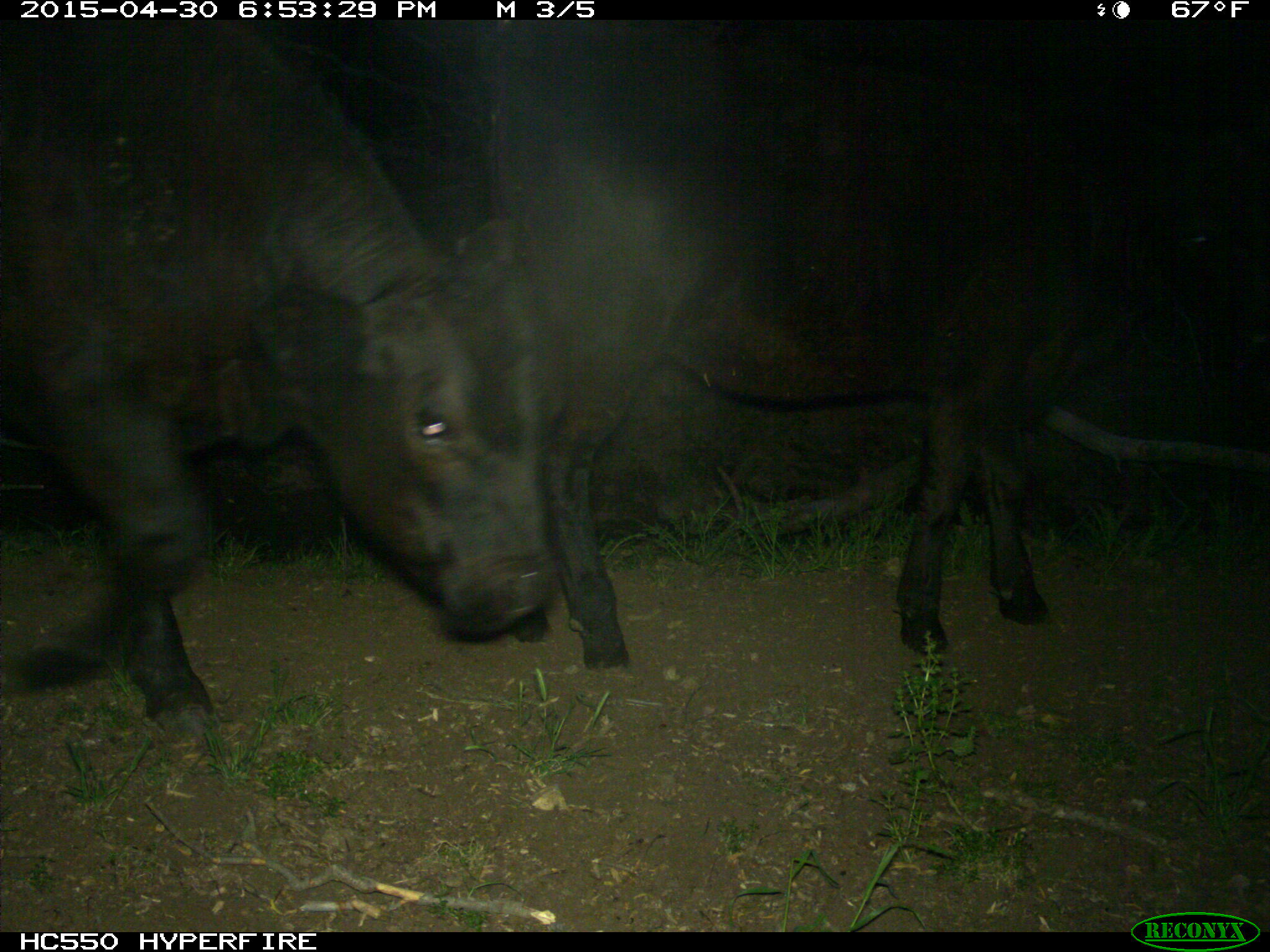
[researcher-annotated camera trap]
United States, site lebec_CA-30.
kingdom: Animalia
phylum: Chordata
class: Mammalia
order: Artiodactyla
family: Bovidae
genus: Bos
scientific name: Bos taurus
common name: domestic cow